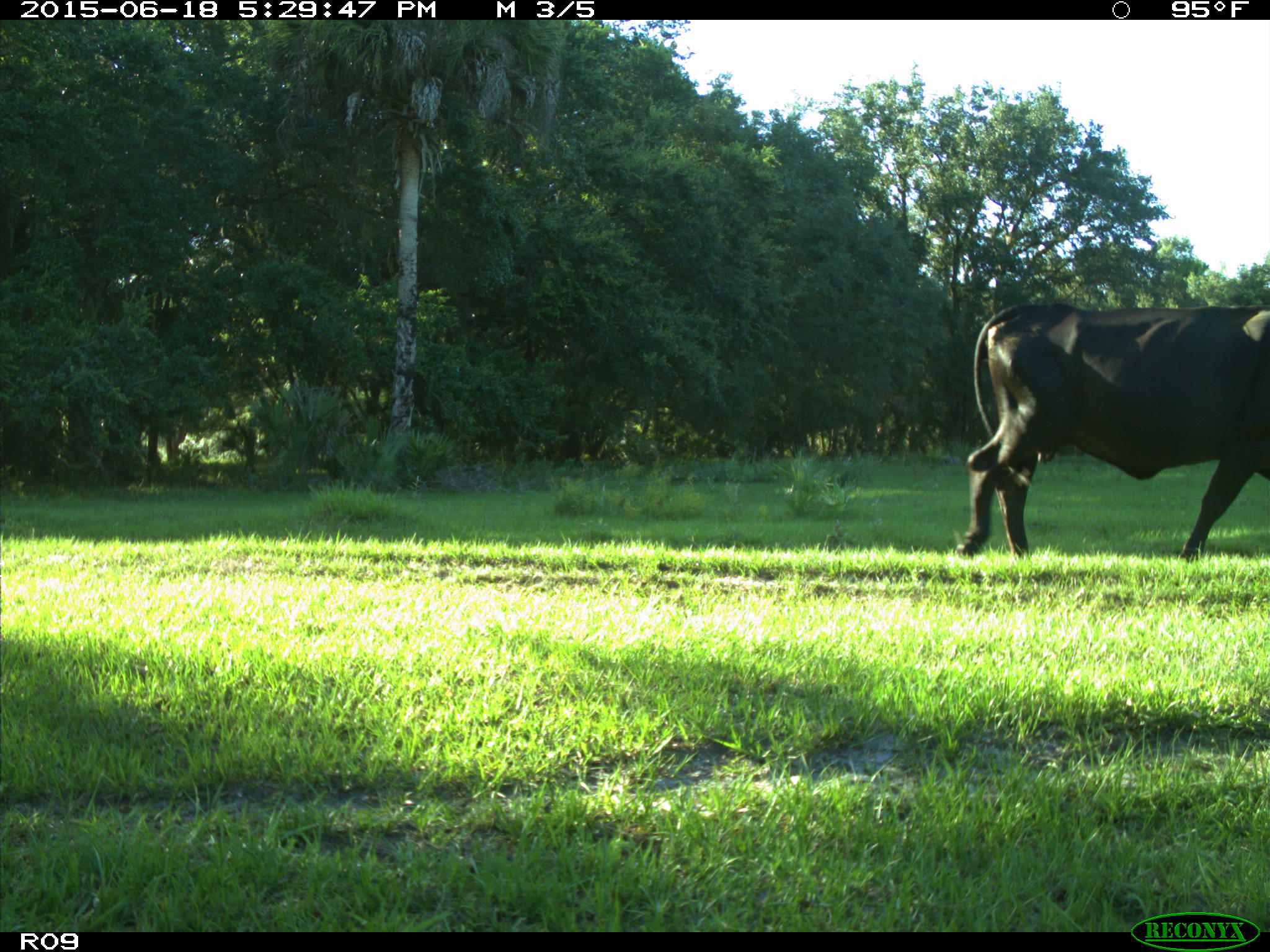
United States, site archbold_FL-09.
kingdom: Animalia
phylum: Chordata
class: Mammalia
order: Artiodactyla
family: Bovidae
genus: Bos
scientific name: Bos taurus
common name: domestic cow